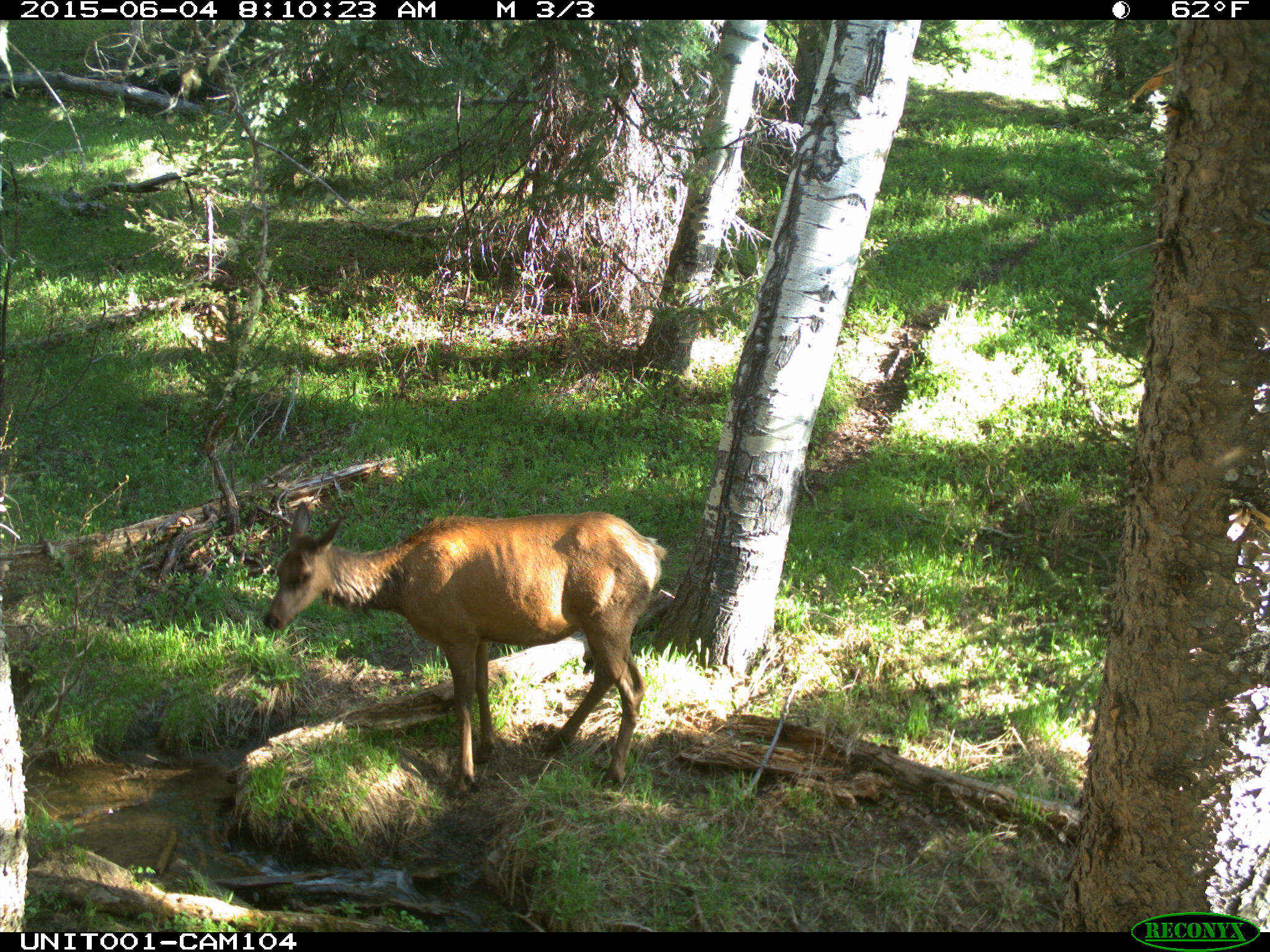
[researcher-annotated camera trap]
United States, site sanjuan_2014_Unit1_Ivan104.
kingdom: Animalia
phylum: Chordata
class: Mammalia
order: Artiodactyla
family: Cervidae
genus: Cervus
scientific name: Cervus elaphus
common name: red deer